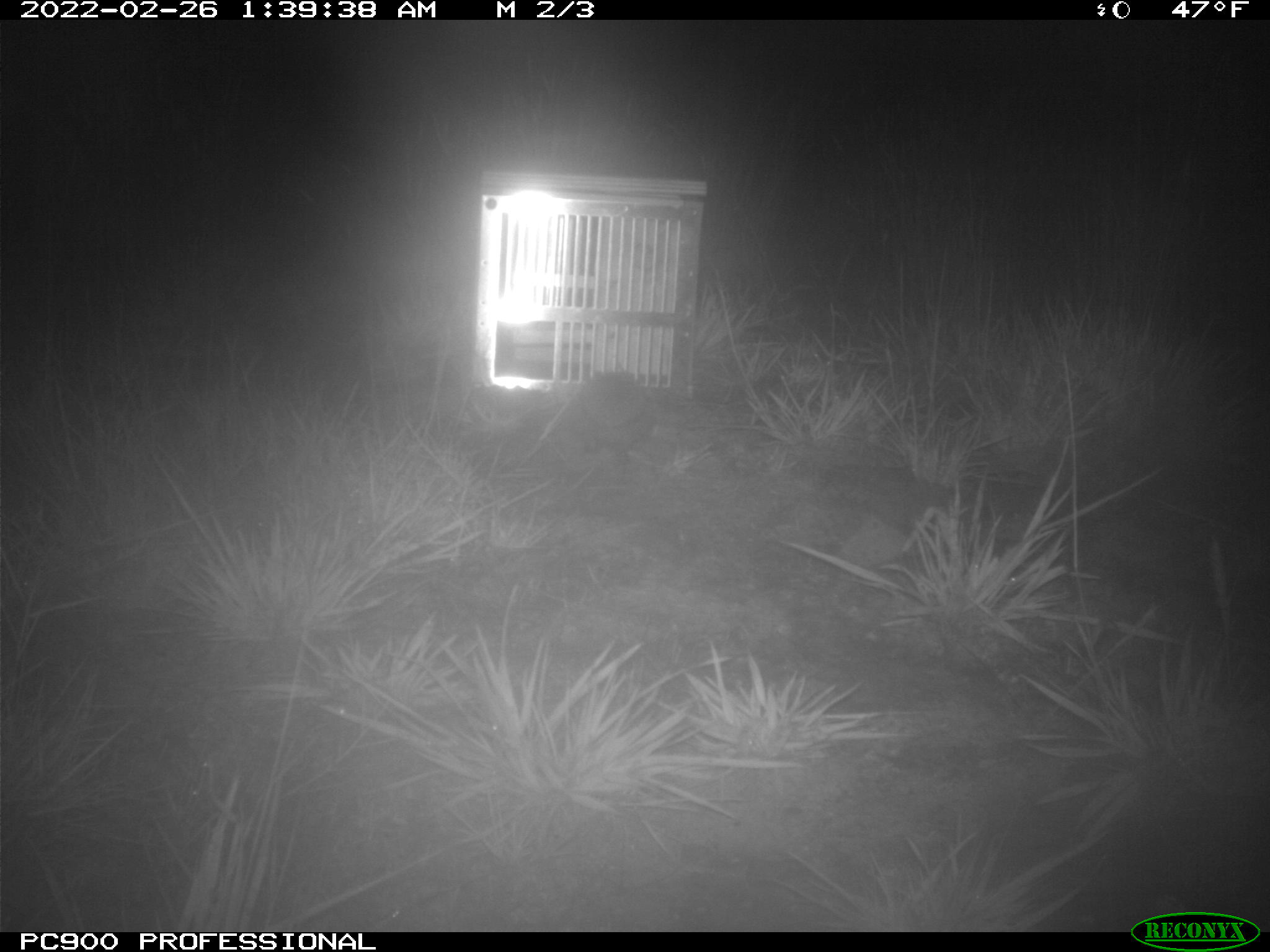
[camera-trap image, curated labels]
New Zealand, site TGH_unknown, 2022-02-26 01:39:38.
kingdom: Animalia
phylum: Chordata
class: Mammalia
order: Eulipotyphla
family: Erinaceidae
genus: Erinaceus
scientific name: Erinaceus europaeus europaeus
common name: european hedgehog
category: hedgehog